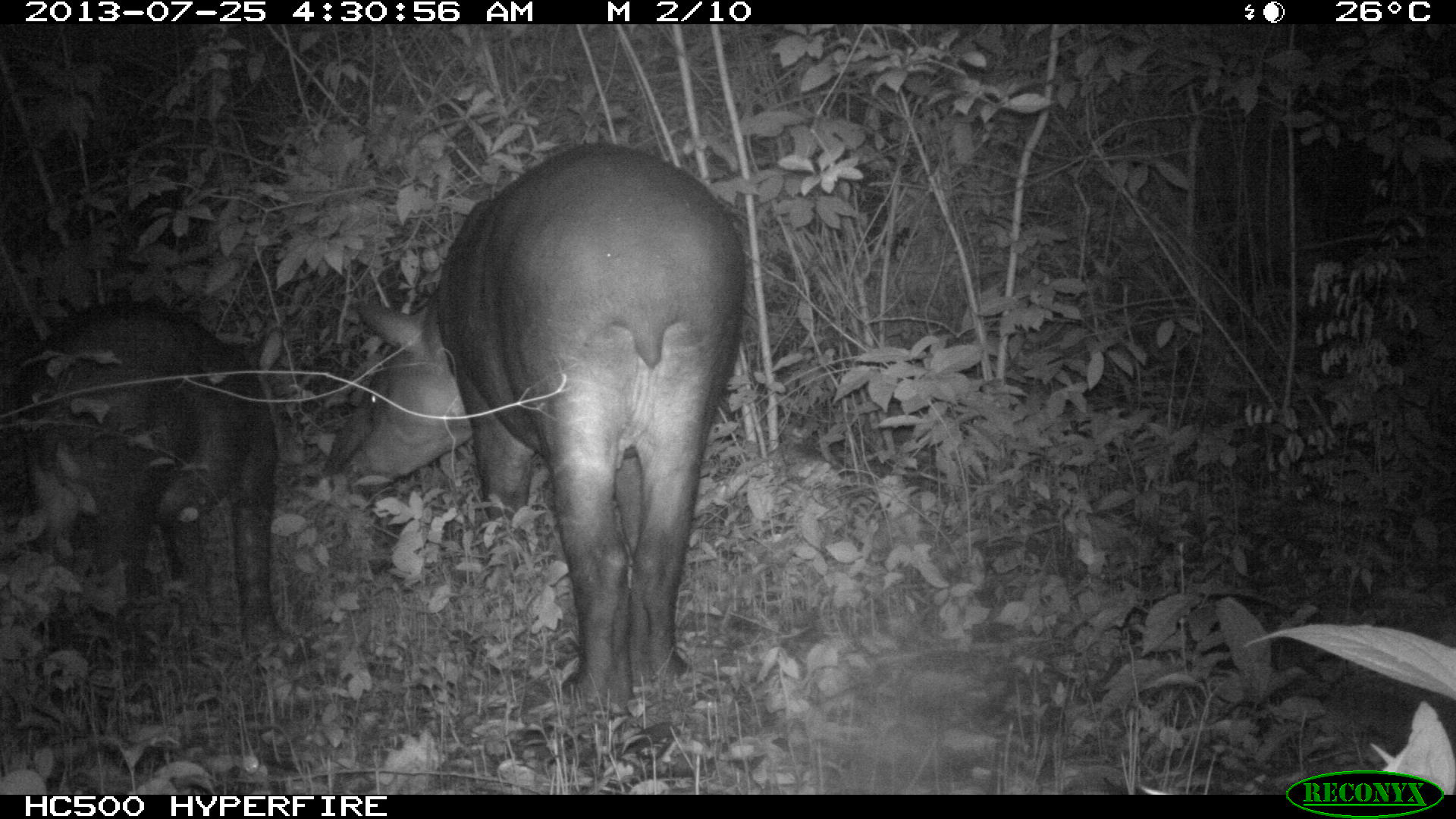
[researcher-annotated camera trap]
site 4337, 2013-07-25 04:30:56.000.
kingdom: Animalia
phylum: Chordata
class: Mammalia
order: Perissodactyla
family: Tapiridae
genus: Tapirus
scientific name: Tapirus bairdii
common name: baird's tapir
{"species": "Tapirus bairdii (baird's tapir)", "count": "2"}